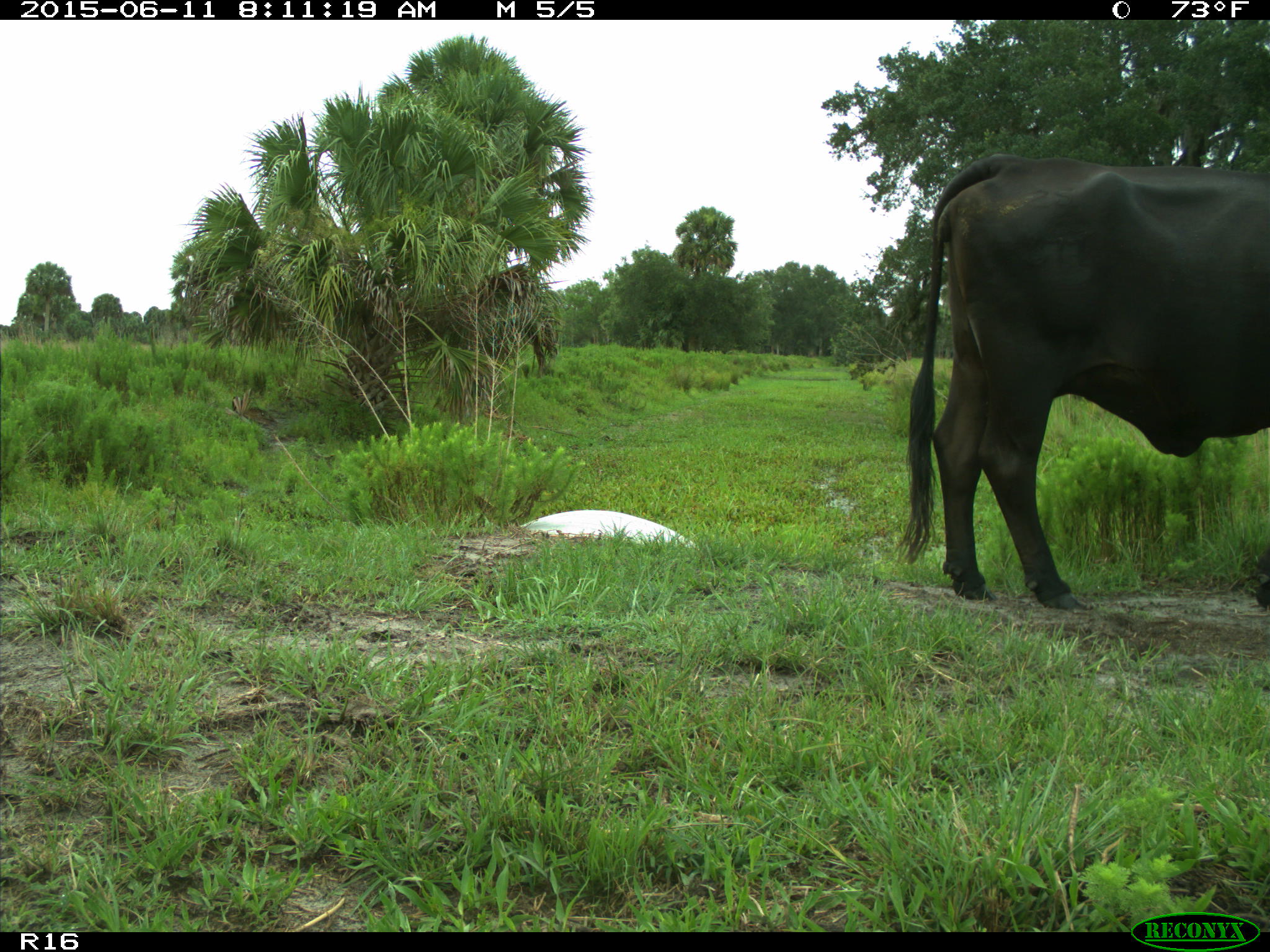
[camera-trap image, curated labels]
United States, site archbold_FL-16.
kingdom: Animalia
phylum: Chordata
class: Mammalia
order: Artiodactyla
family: Bovidae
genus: Bos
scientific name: Bos taurus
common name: domestic cow